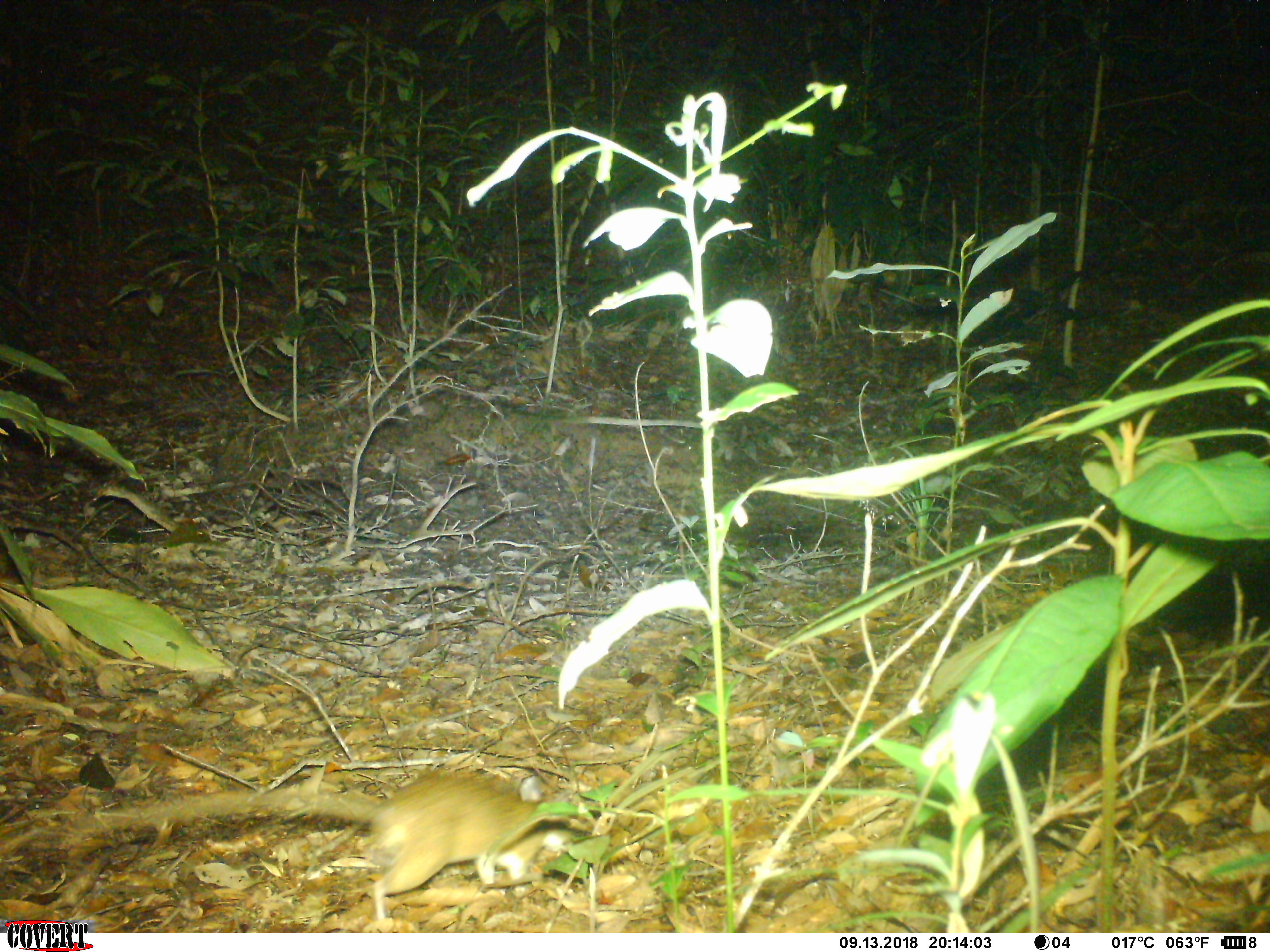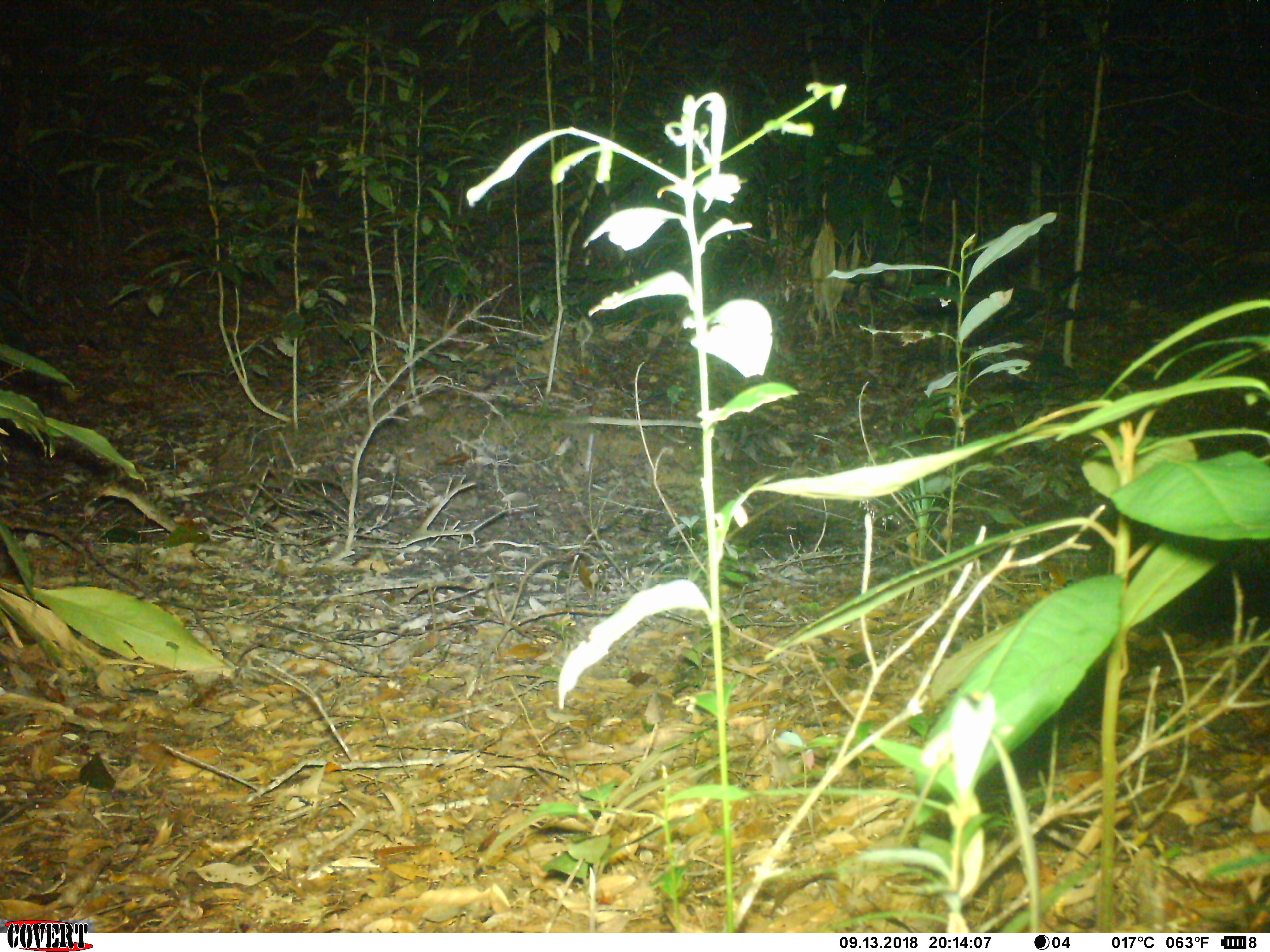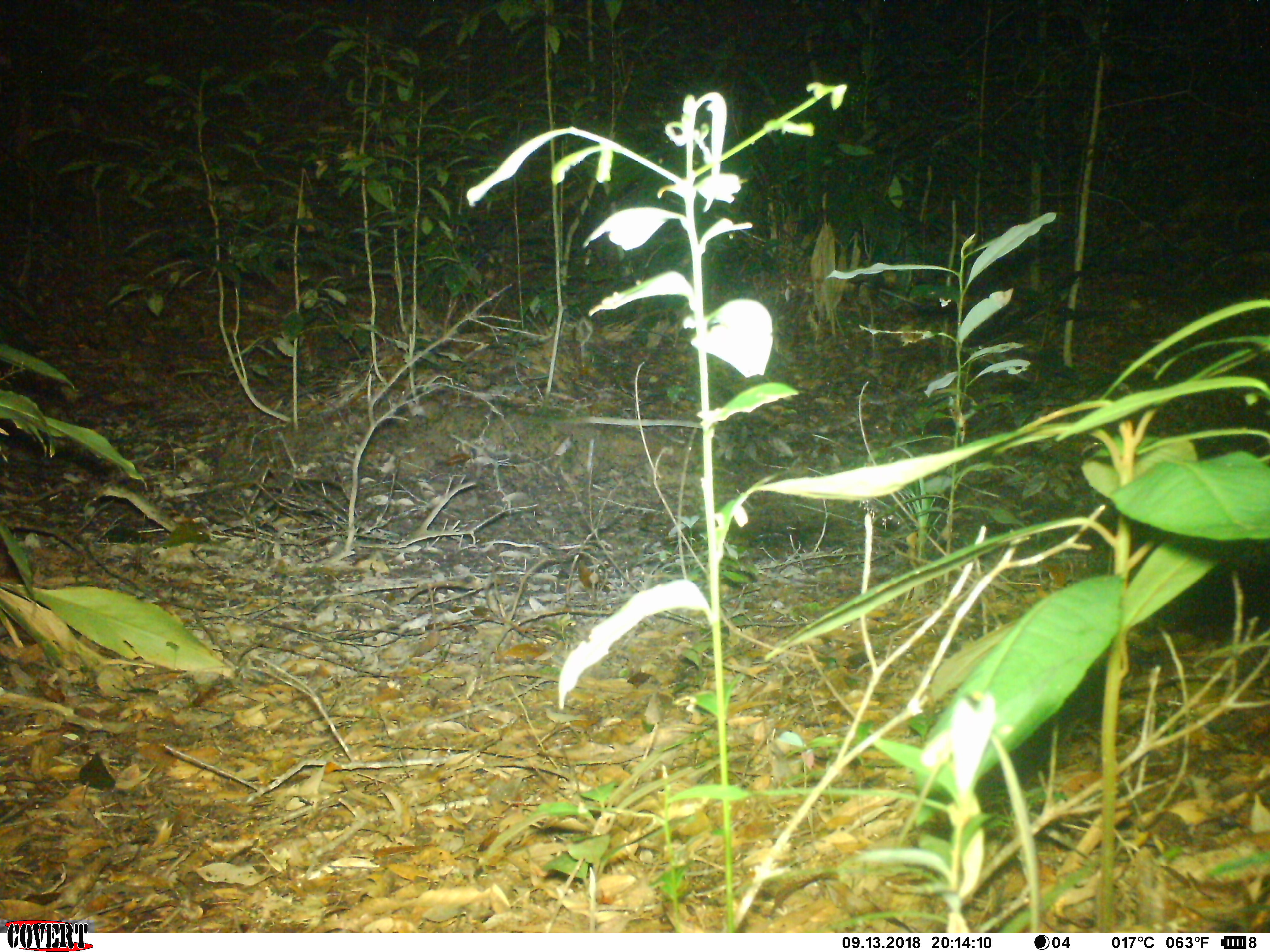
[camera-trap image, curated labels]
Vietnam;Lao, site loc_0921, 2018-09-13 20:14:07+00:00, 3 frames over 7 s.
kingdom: Animalia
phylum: Chordata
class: Mammalia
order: Rodentia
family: Muridae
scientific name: Muridae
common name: old-world mice and rats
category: unidentified murid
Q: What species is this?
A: Unidentified murid (old-world mice and rats) (Muridae).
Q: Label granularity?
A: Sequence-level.